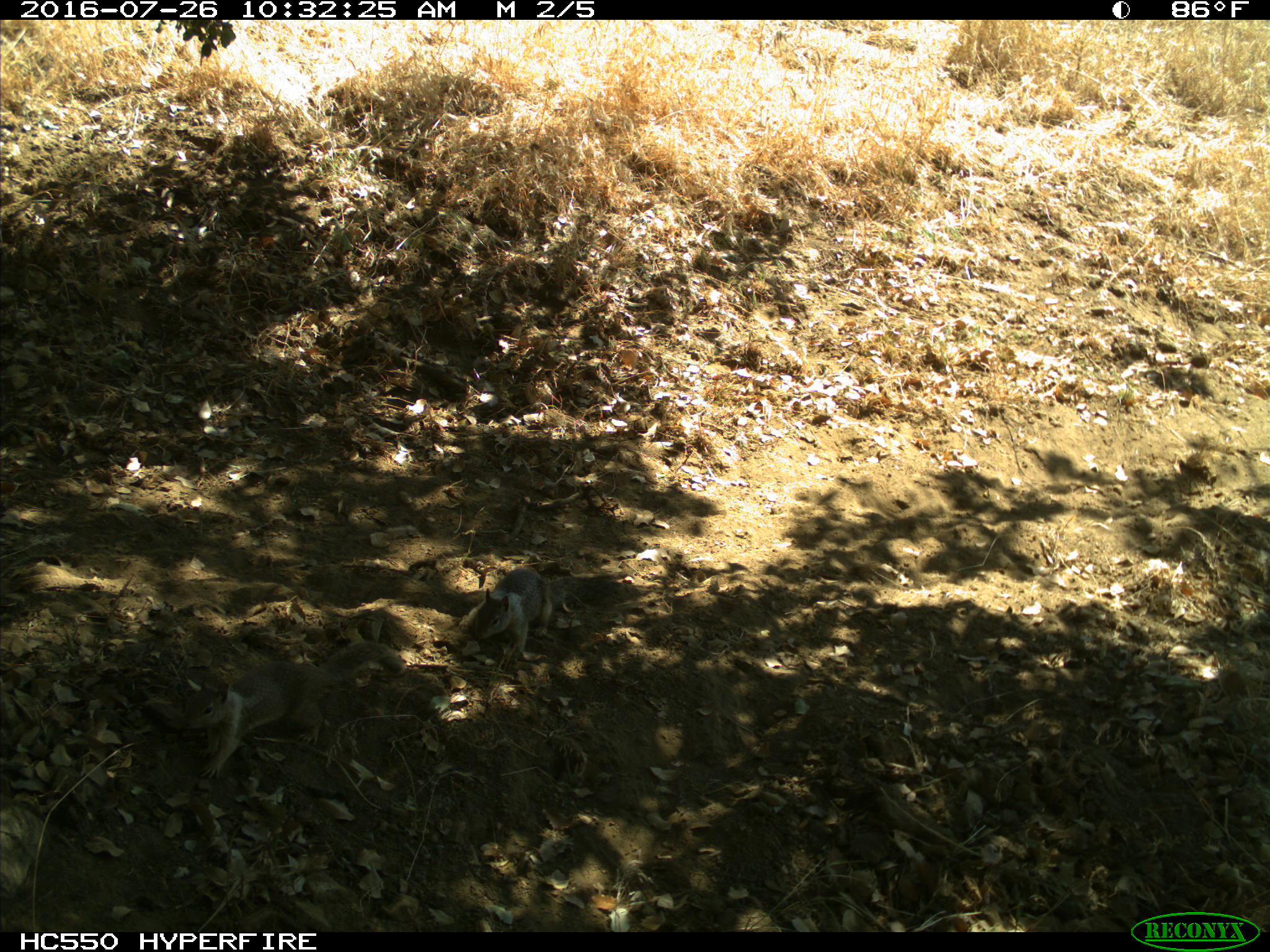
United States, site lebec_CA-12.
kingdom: Animalia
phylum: Chordata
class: Mammalia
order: Rodentia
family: Sciuridae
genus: Otospermophilus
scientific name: Otospermophilus beecheyi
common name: california ground squirrel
Otospermophilus beecheyi (california ground squirrel).